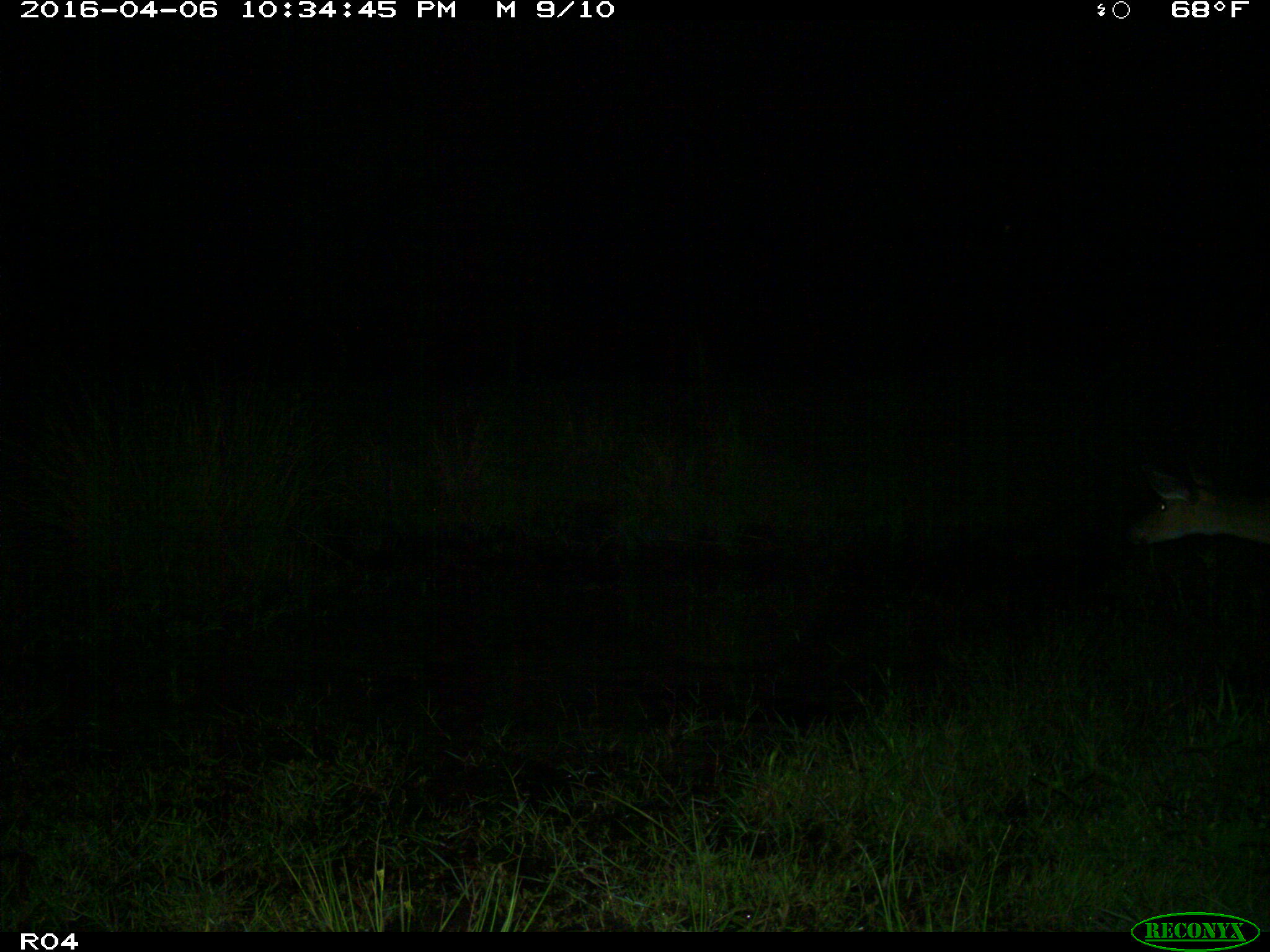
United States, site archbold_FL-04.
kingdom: Animalia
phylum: Chordata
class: Mammalia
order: Artiodactyla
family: Cervidae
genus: Odocoileus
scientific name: Odocoileus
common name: deer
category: unidentified deer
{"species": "unidentified deer (deer) (Odocoileus)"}